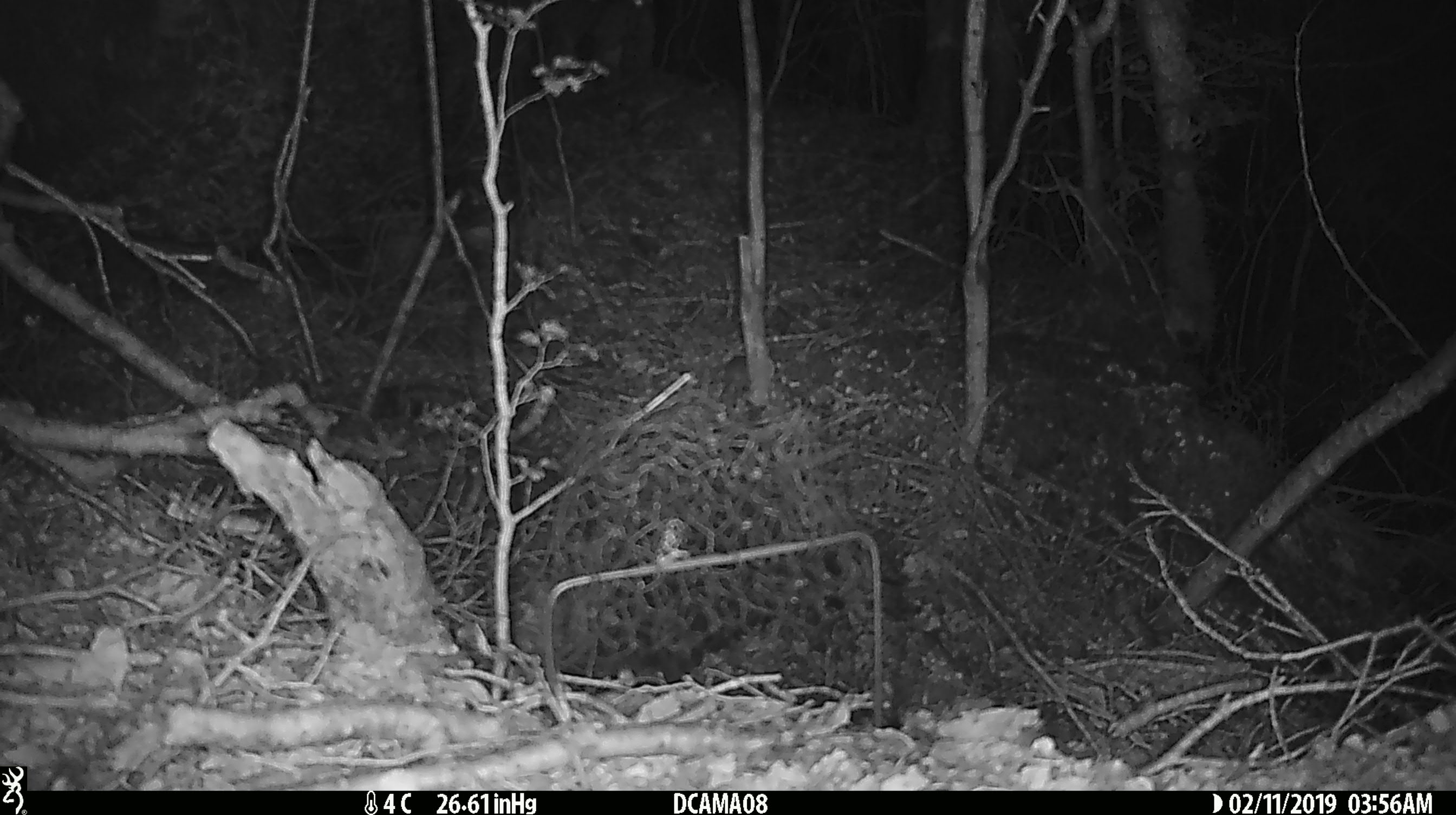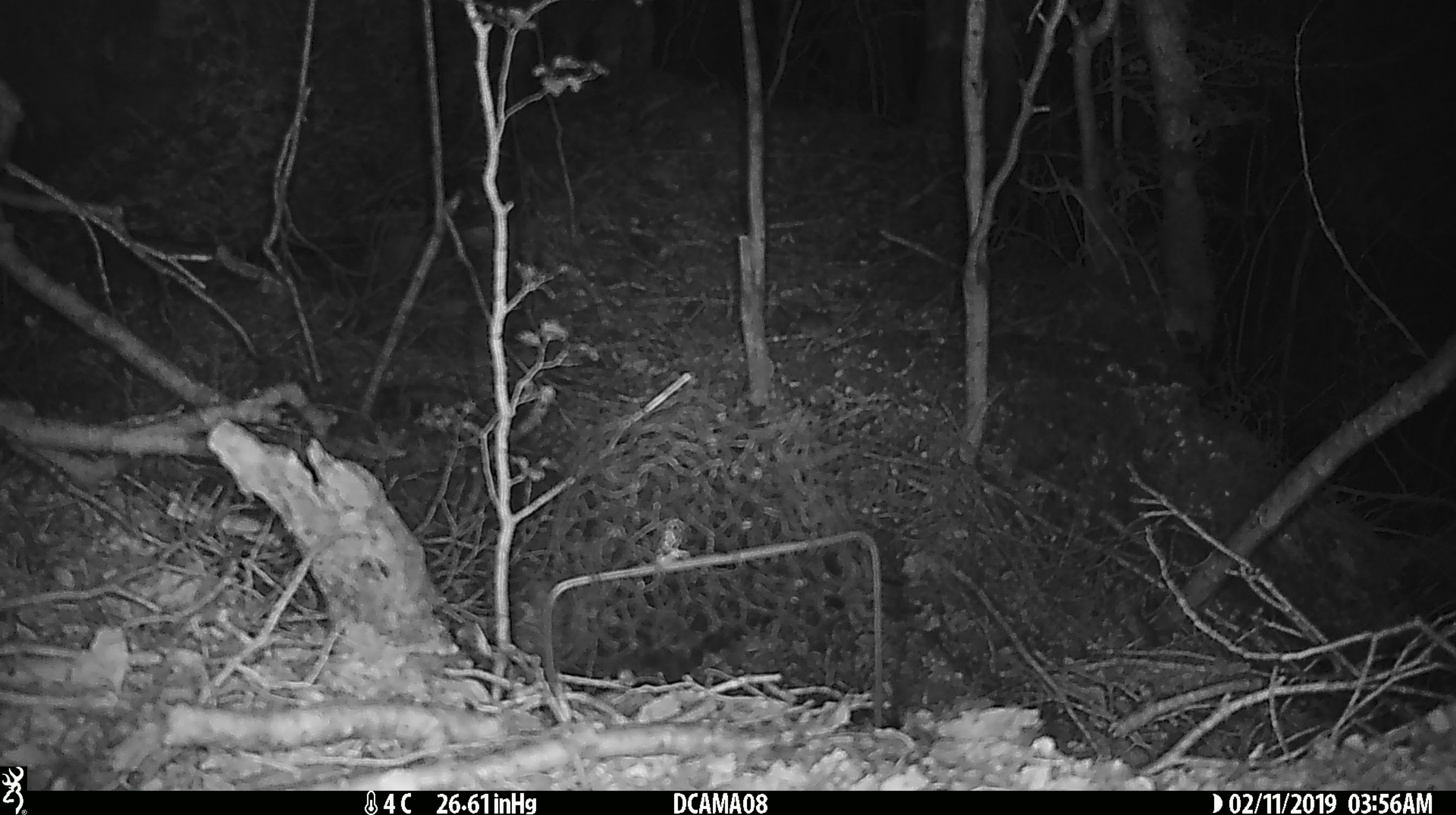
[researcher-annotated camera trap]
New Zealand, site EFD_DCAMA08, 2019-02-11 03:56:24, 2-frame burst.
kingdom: Animalia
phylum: Chordata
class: Mammalia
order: Rodentia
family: Muridae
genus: Mus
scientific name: Mus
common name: mouse